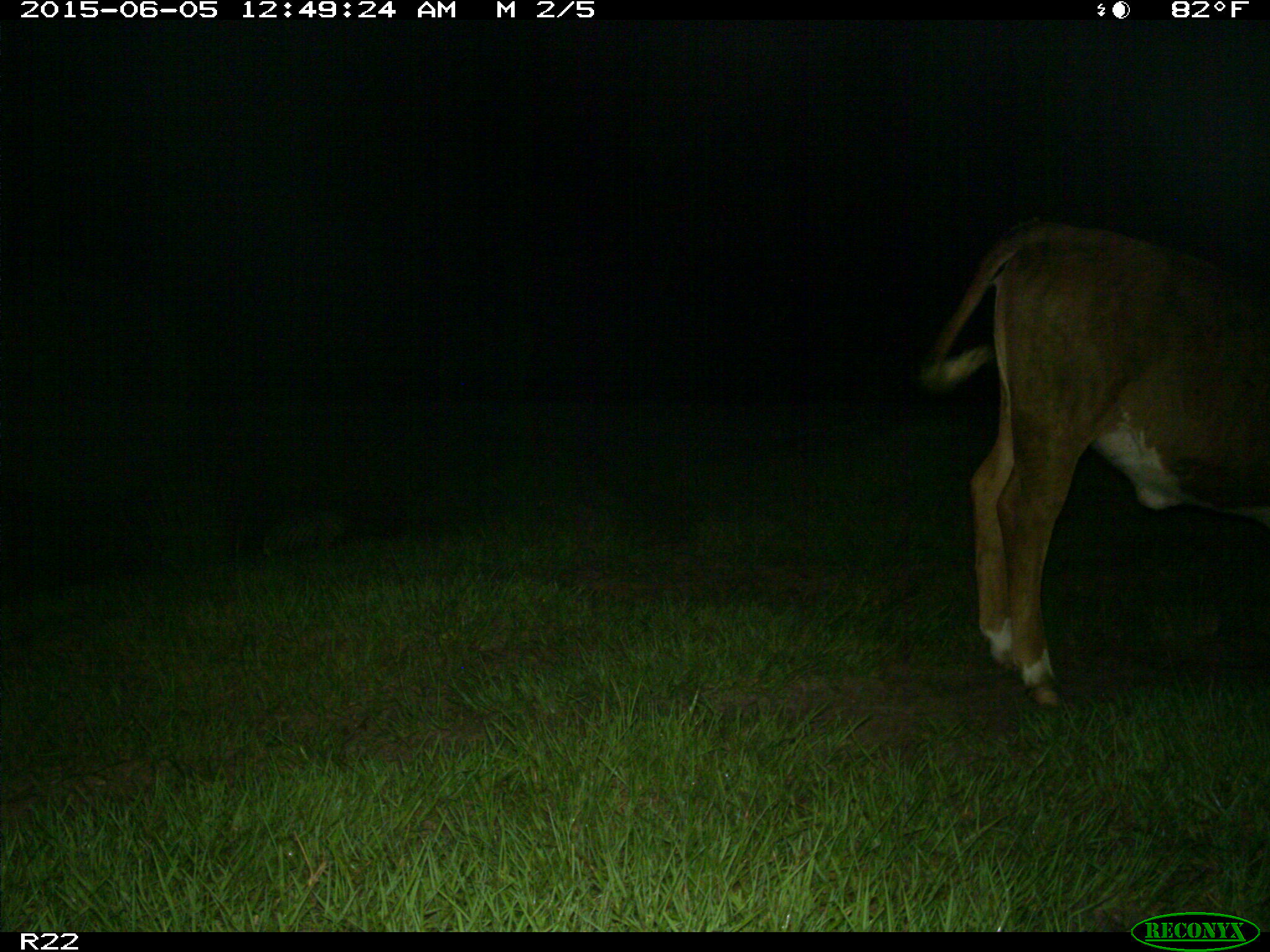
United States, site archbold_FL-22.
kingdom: Animalia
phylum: Chordata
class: Mammalia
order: Artiodactyla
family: Bovidae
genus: Bos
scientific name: Bos taurus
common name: domestic cow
Bos taurus (domestic cow).